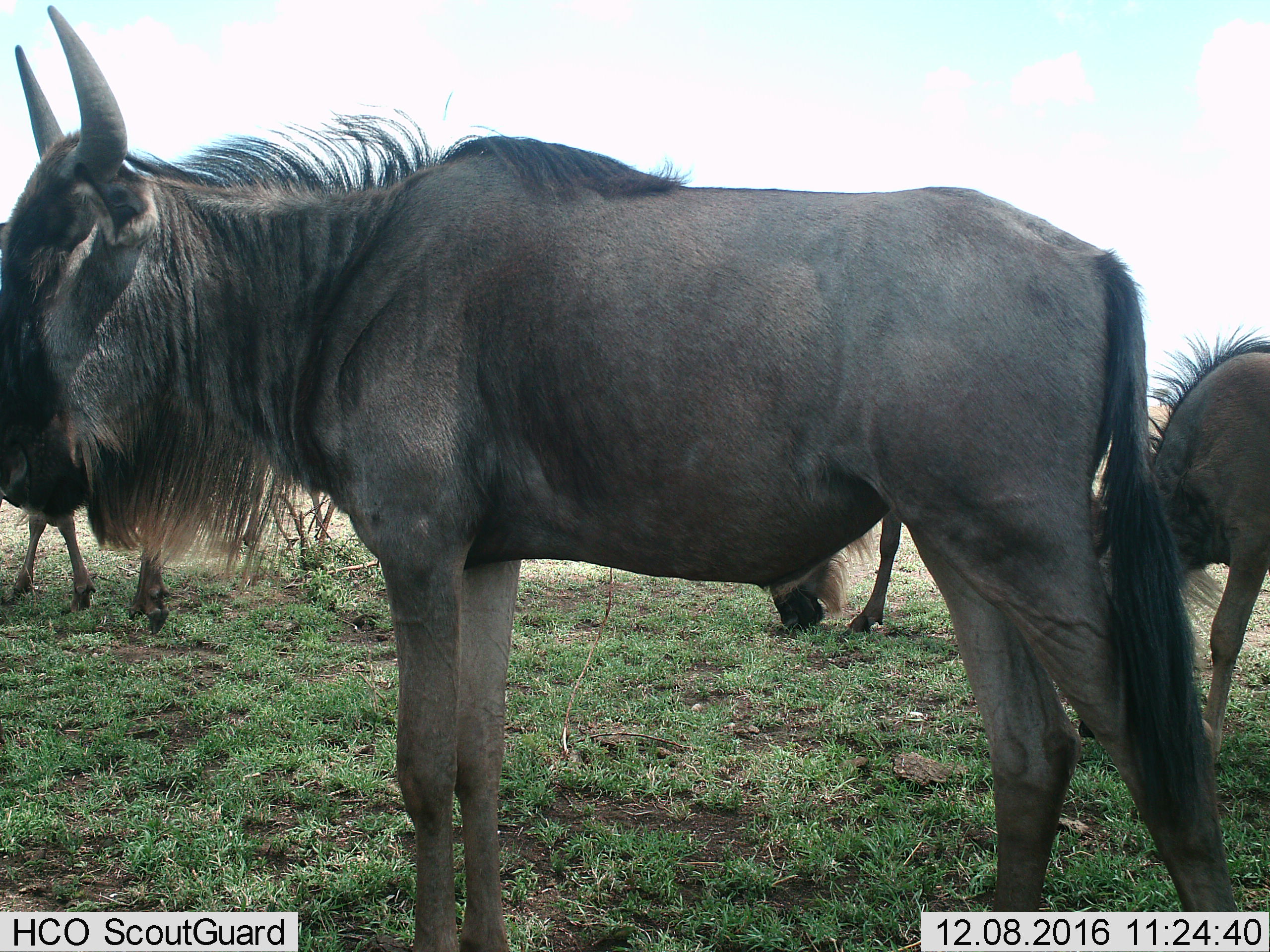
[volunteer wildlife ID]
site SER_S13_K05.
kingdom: Animalia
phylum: Chordata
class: Mammalia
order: Artiodactyla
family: Bovidae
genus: Connochaetes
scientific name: Connochaetes taurinus taurinus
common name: blue wildebeest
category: wildebeestblue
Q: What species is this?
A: Wildebeestblue (blue wildebeest) (Connochaetes taurinus taurinus).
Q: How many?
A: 4.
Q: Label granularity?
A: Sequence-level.